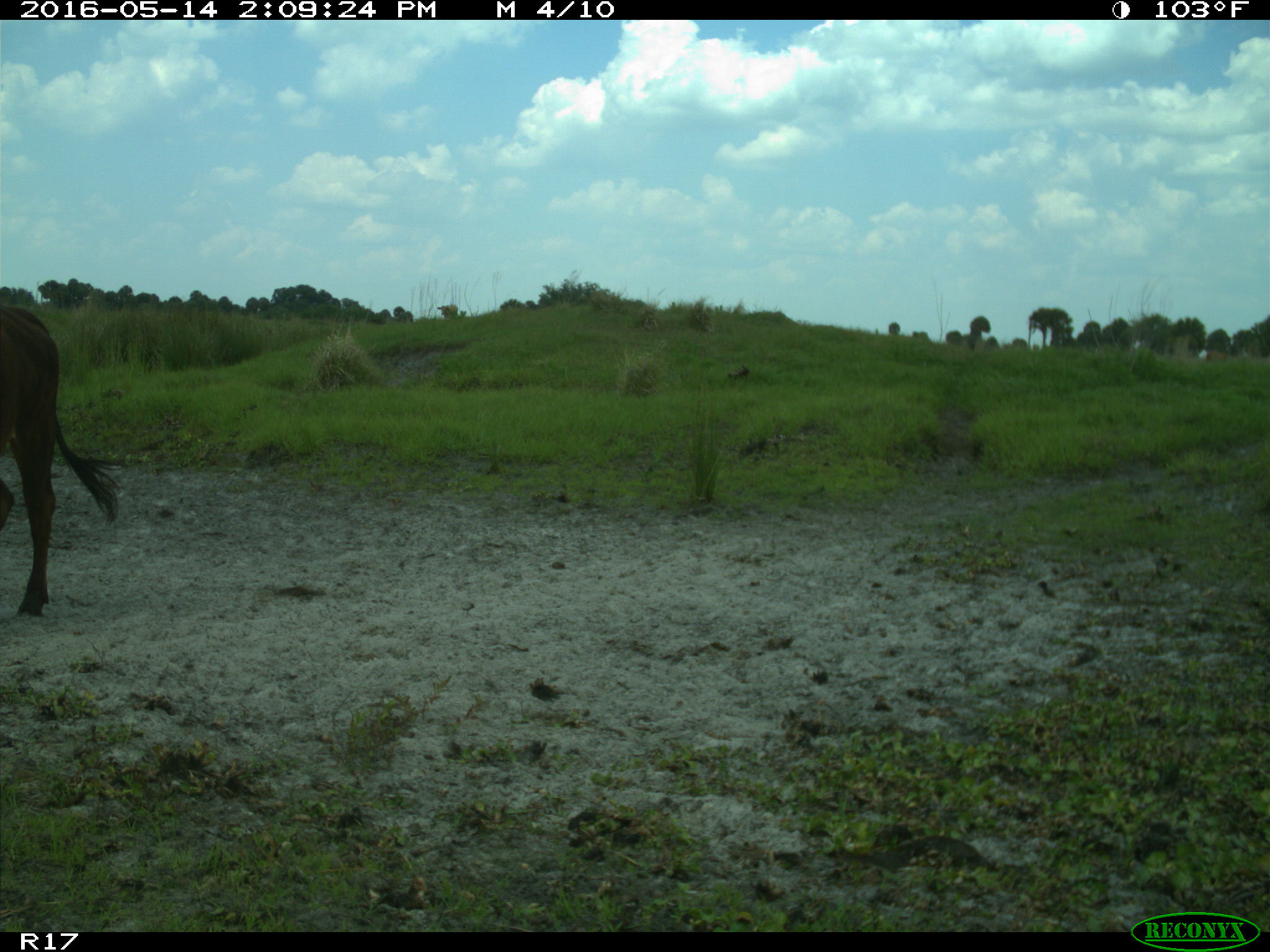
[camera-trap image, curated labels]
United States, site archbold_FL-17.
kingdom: Animalia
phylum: Chordata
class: Mammalia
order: Artiodactyla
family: Bovidae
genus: Bos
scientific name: Bos taurus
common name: domestic cow